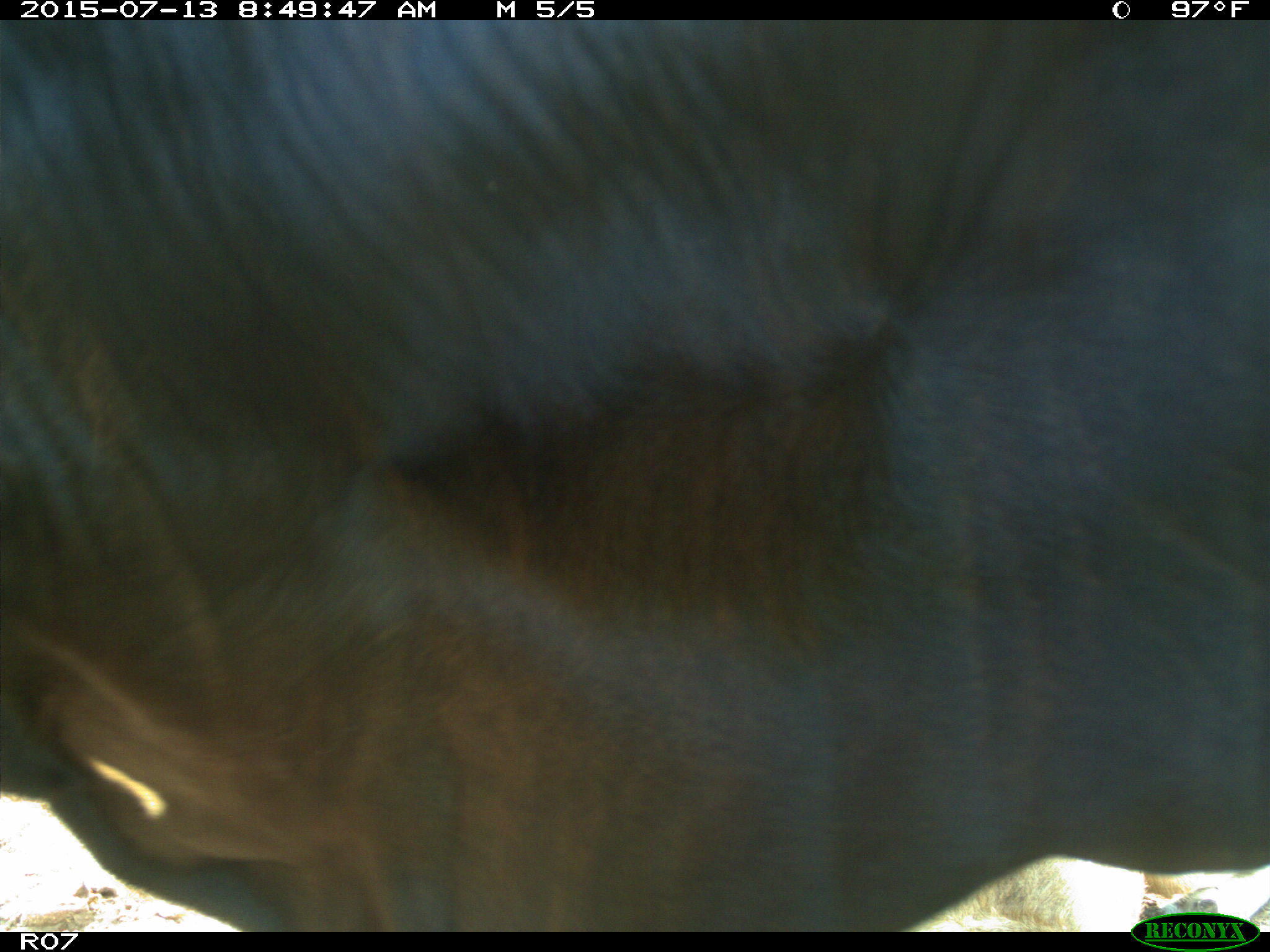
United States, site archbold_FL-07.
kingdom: Animalia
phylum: Chordata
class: Mammalia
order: Artiodactyla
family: Bovidae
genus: Bos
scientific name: Bos taurus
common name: domestic cow